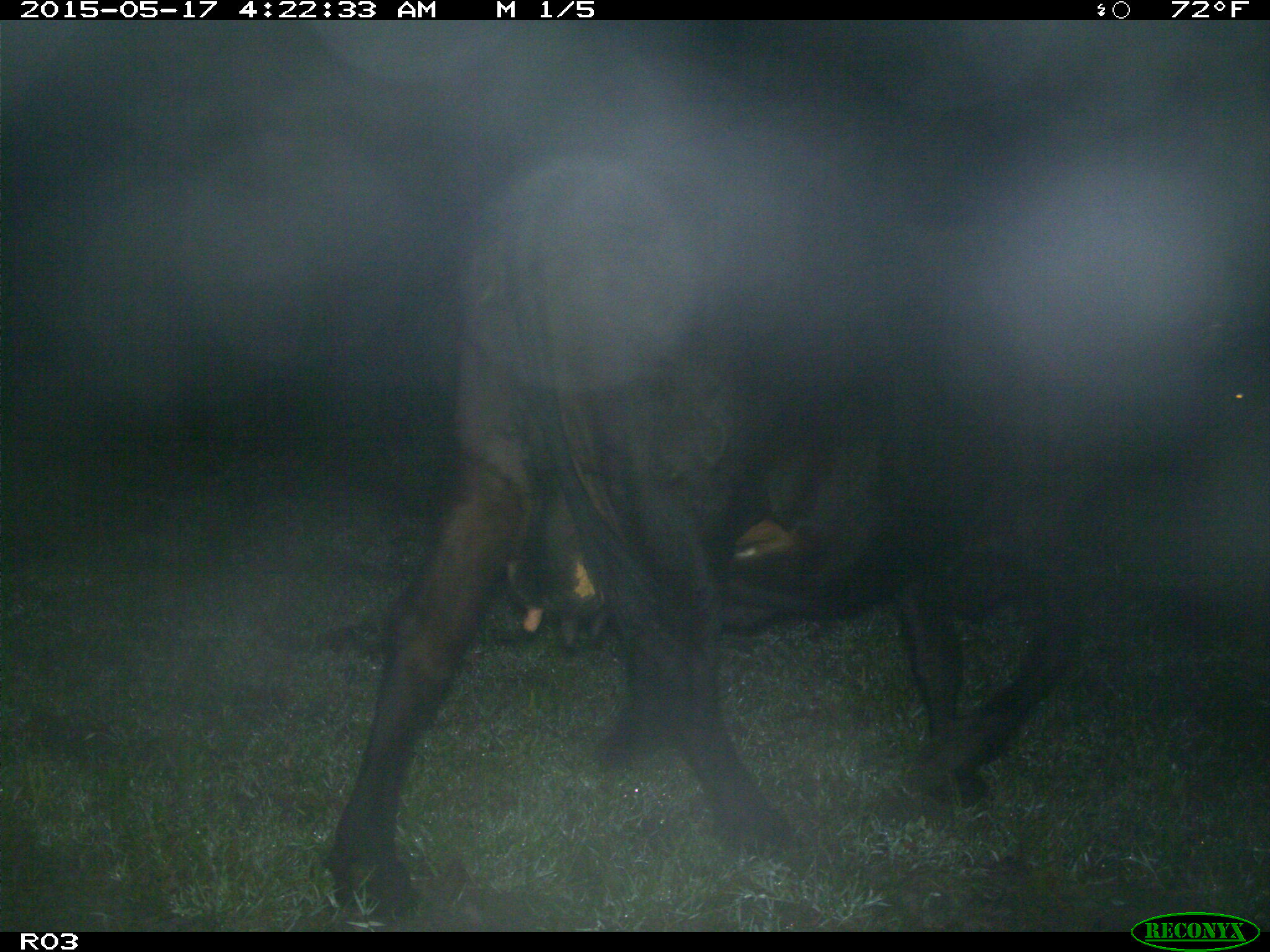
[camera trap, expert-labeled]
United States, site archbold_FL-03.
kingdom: Animalia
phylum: Chordata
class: Mammalia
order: Artiodactyla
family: Bovidae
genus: Bos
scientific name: Bos taurus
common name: domestic cow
Bos taurus (domestic cow).